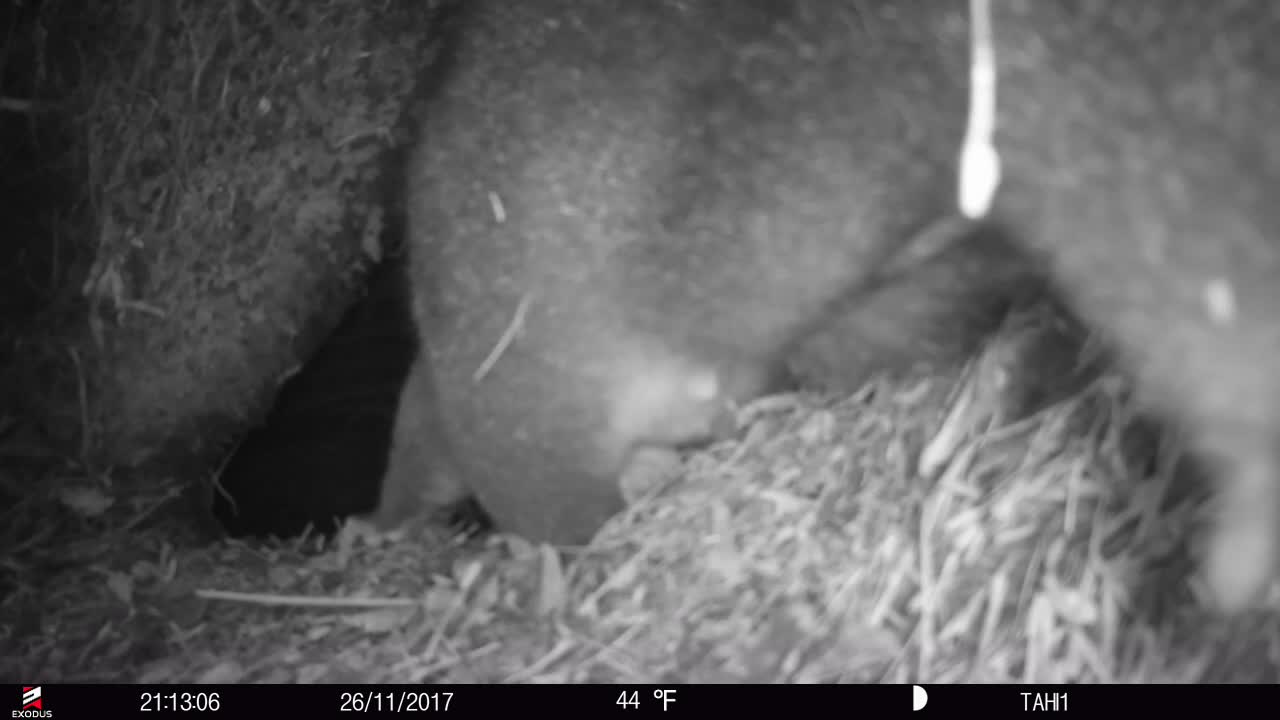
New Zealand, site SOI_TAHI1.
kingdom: Animalia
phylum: Chordata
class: Mammalia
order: Diprotodontia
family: Phalangeridae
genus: Trichosurus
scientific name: Trichosurus vulpecula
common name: common brushtail possum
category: possum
Possum (common brushtail possum) (Trichosurus vulpecula).